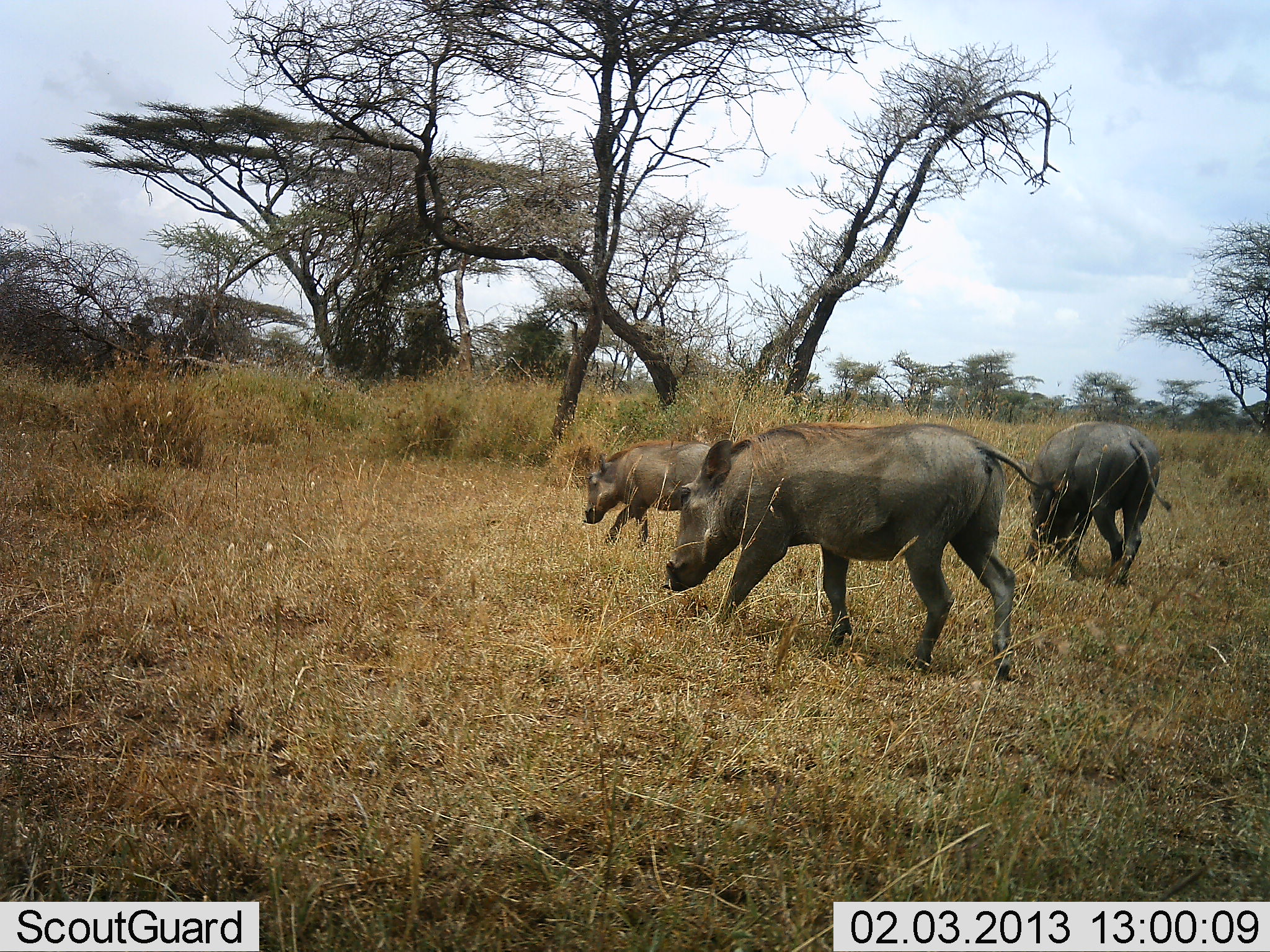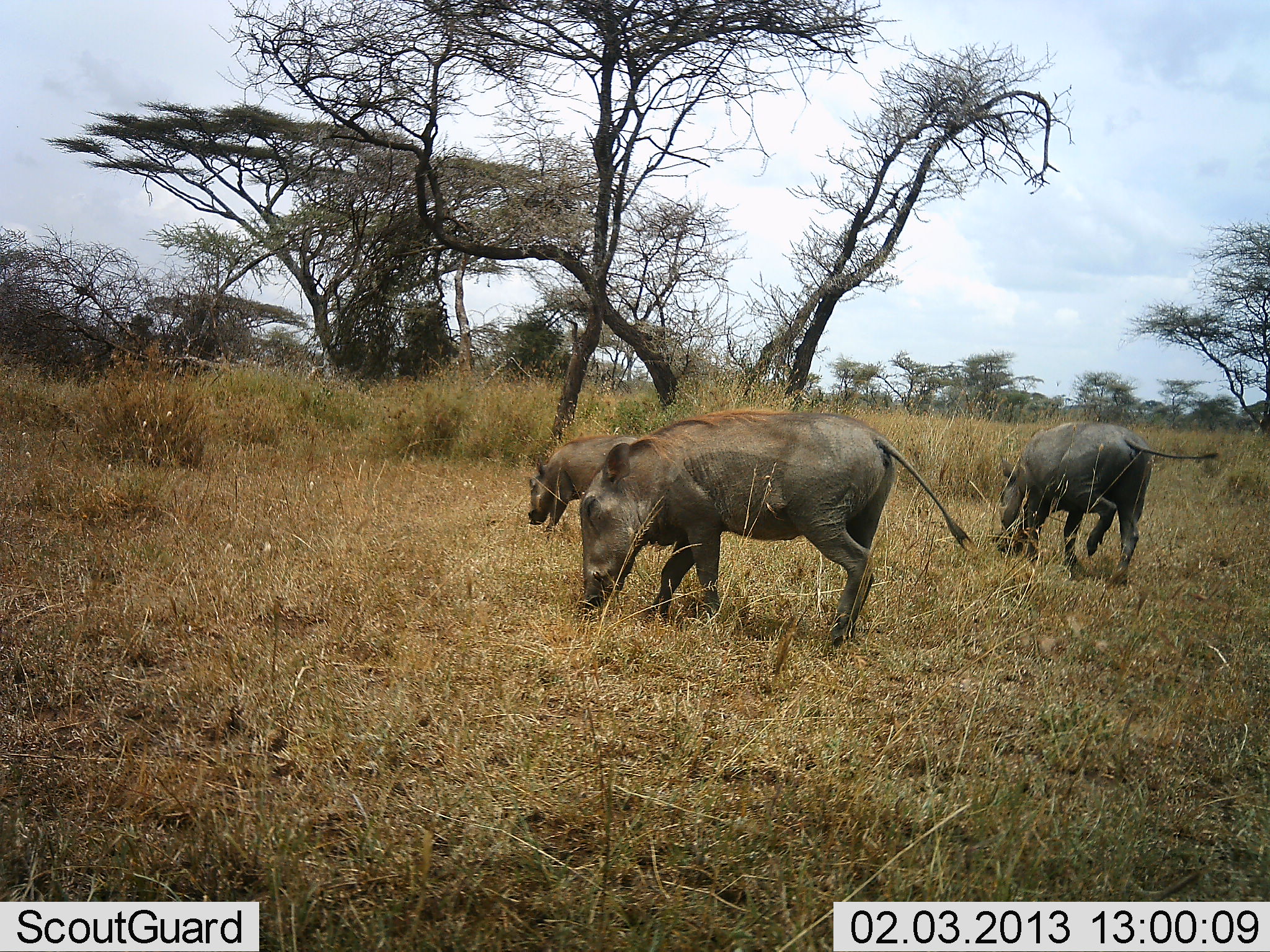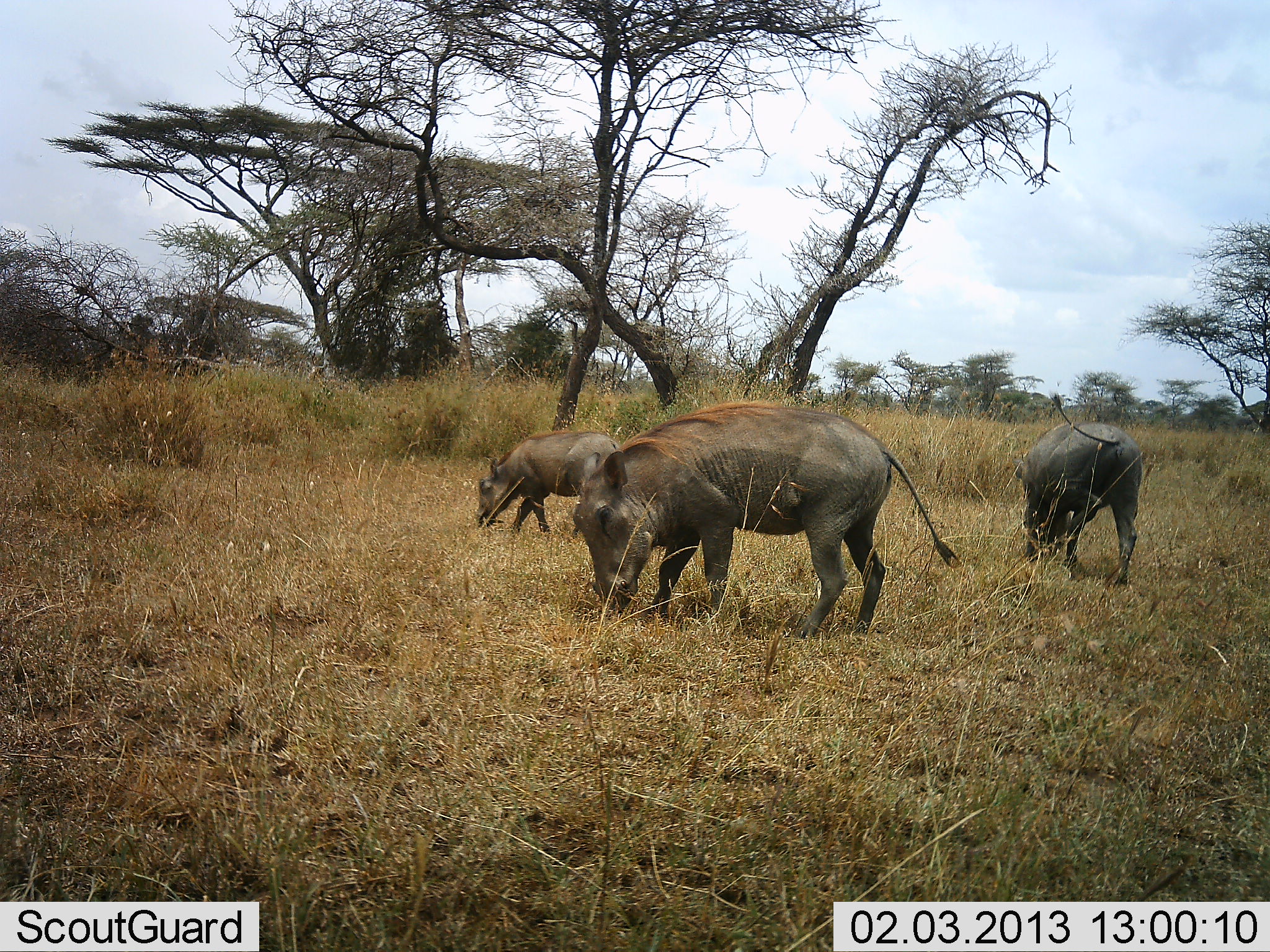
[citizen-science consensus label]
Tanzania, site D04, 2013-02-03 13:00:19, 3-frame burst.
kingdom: Animalia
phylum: Chordata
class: Mammalia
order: Artiodactyla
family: Suidae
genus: Phacochoerus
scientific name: Phacochoerus africanus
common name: warthog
Warthog (Phacochoerus africanus), count 3. Behavior (volunteer vote fractions): standing 7%, resting 0%, moving 54%, interacting 0%. Young present (vote fraction): 4%. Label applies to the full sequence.